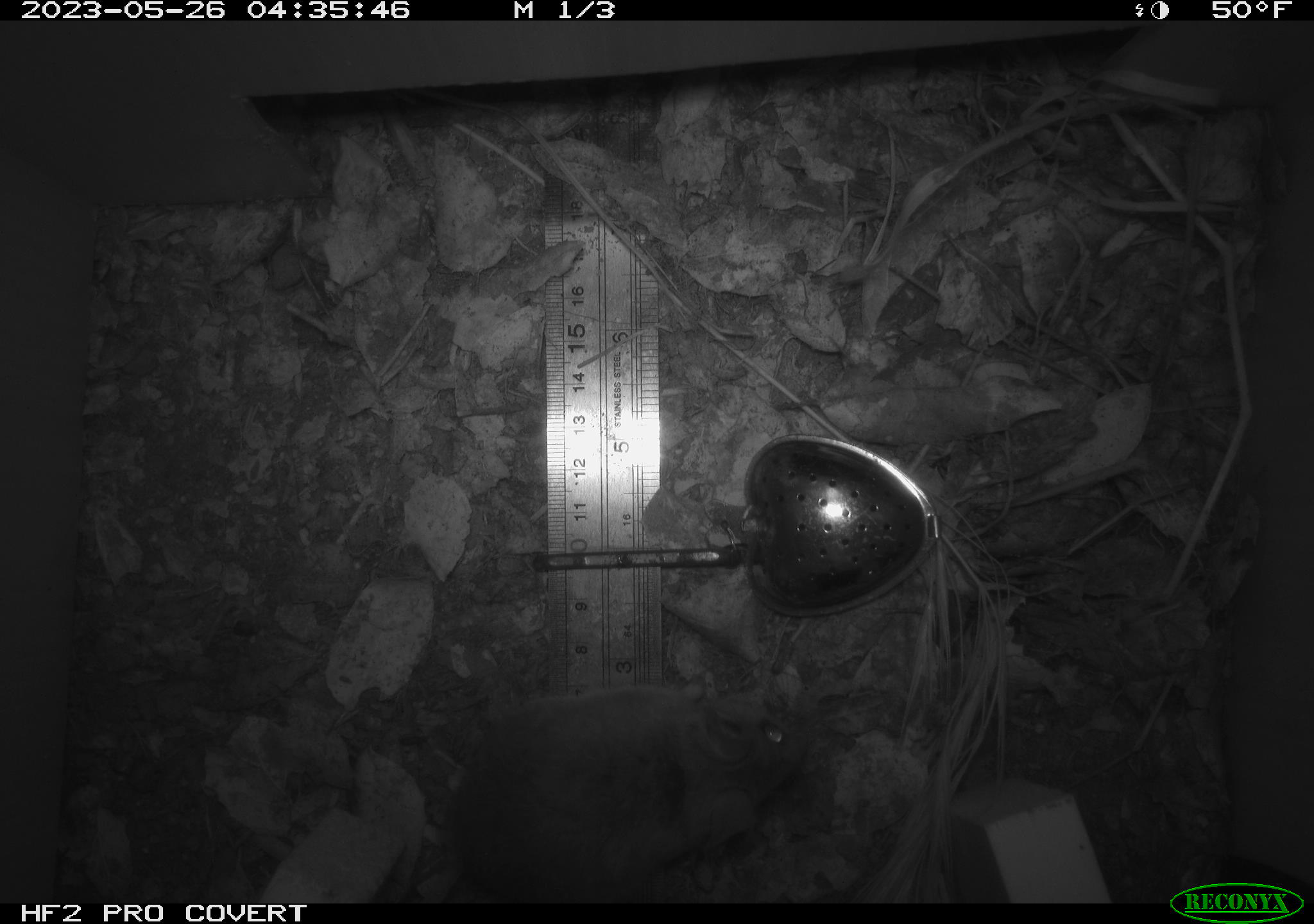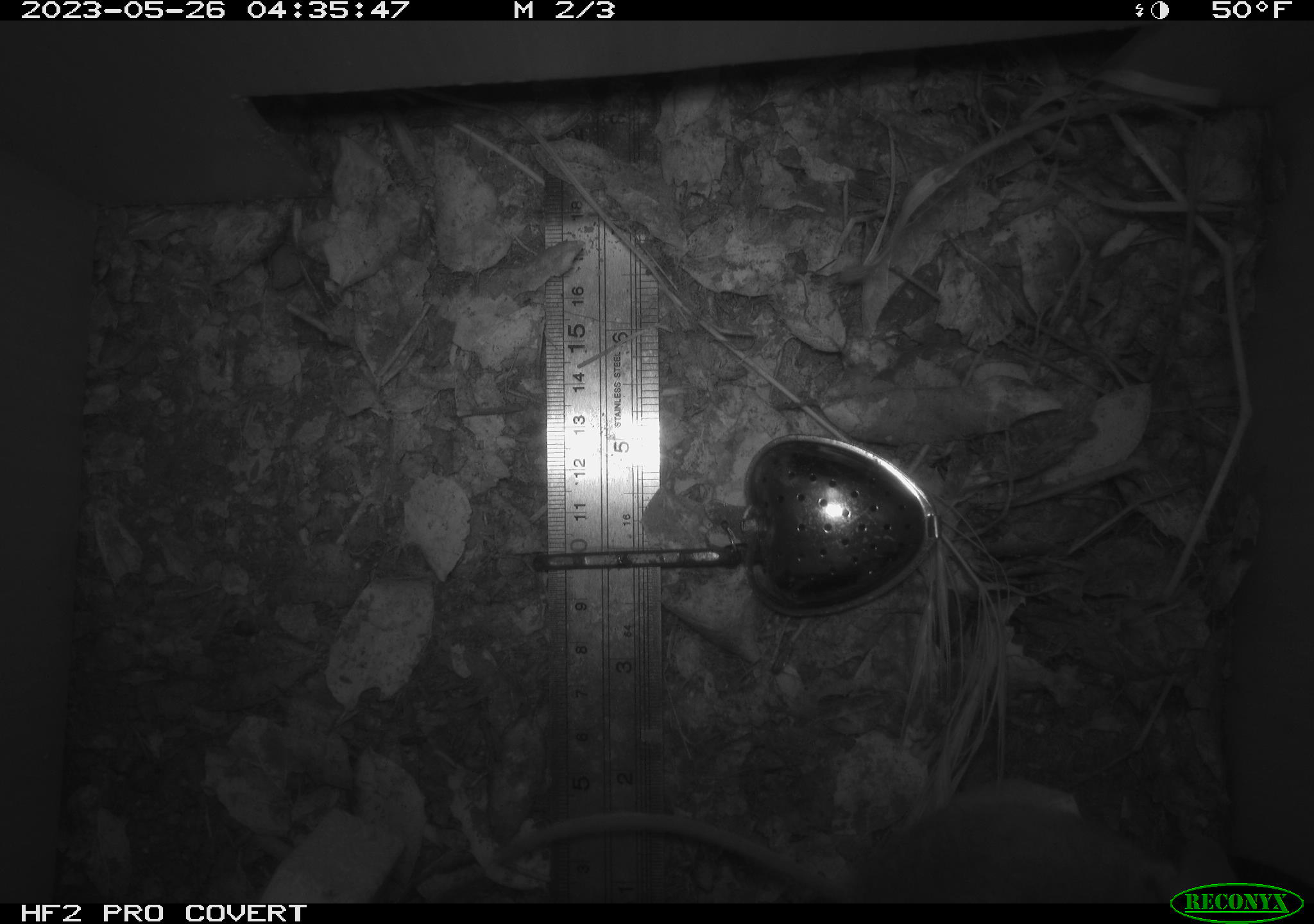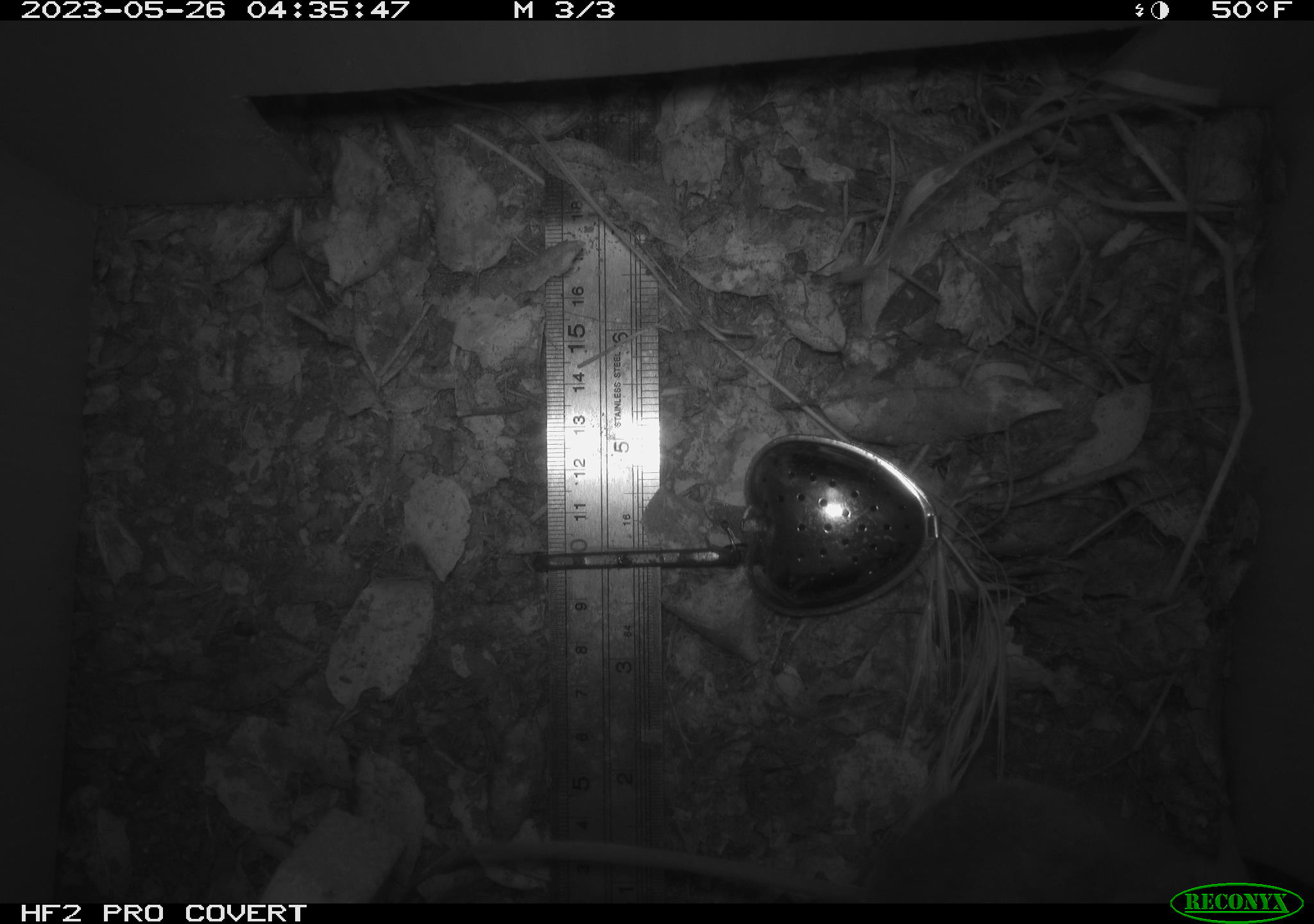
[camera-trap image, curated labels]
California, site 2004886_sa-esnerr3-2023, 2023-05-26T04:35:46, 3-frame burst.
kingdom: Animalia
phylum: Chordata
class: Mammalia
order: Rodentia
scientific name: Rodentia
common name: mouse species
Mouse species (Rodentia).